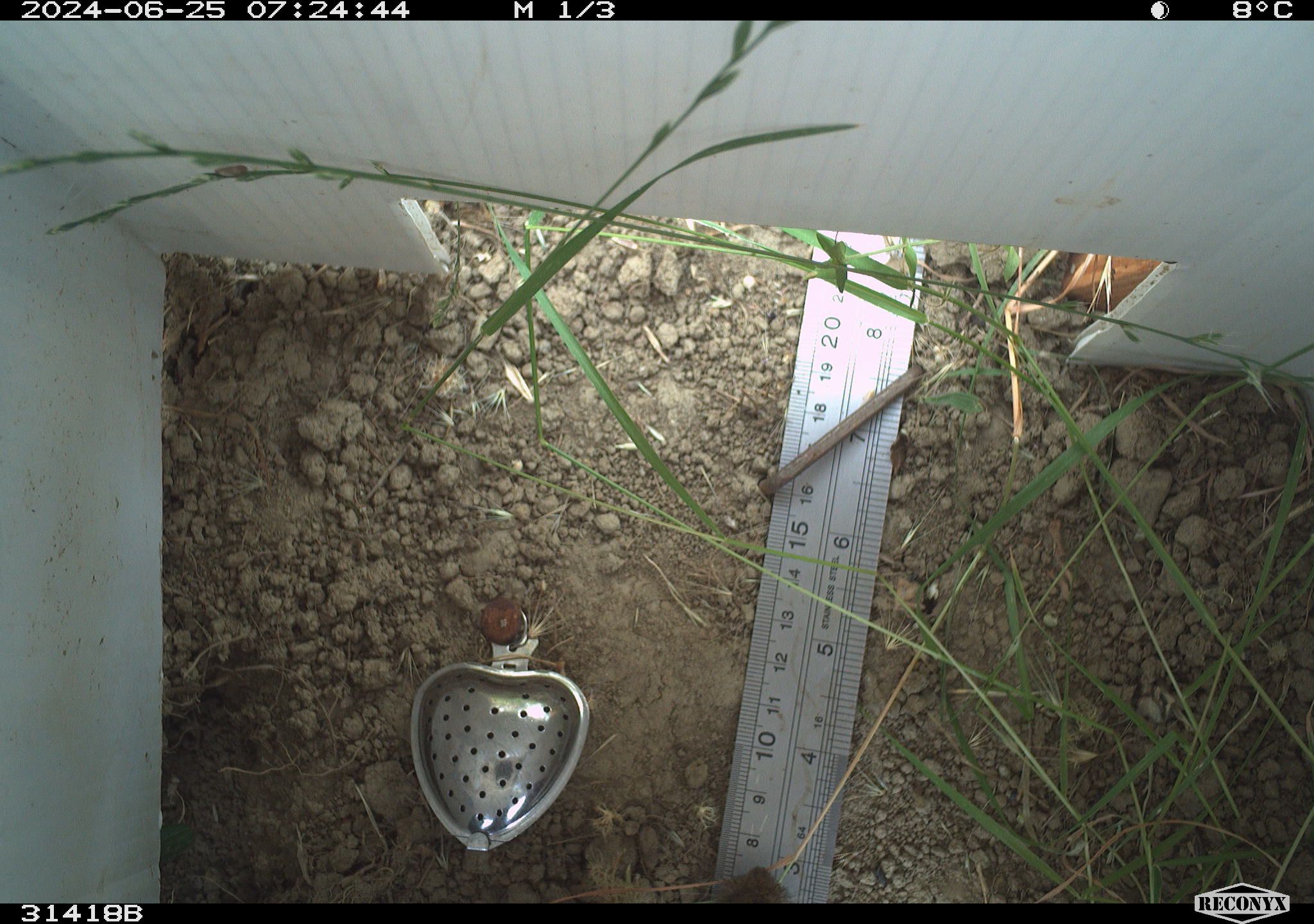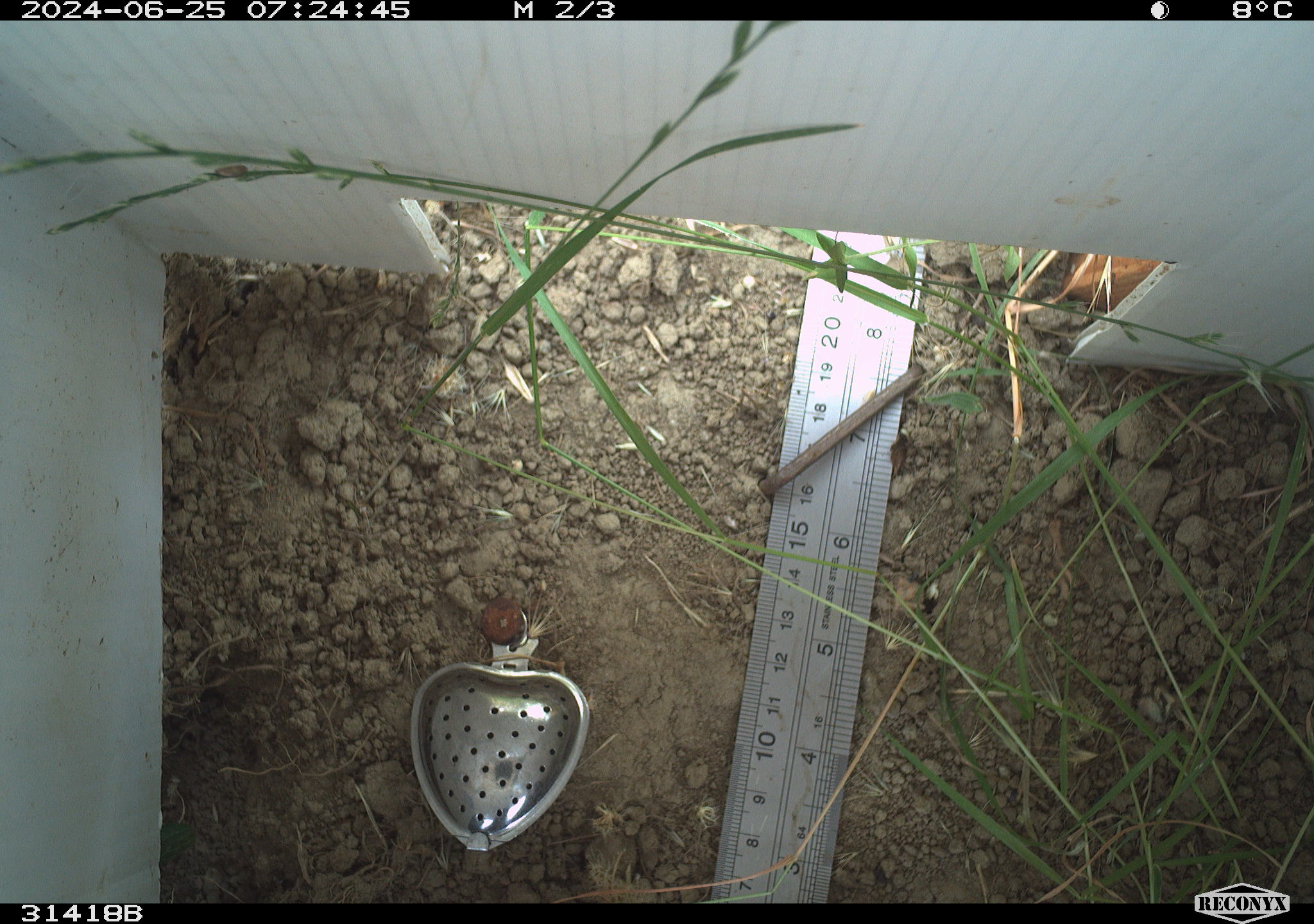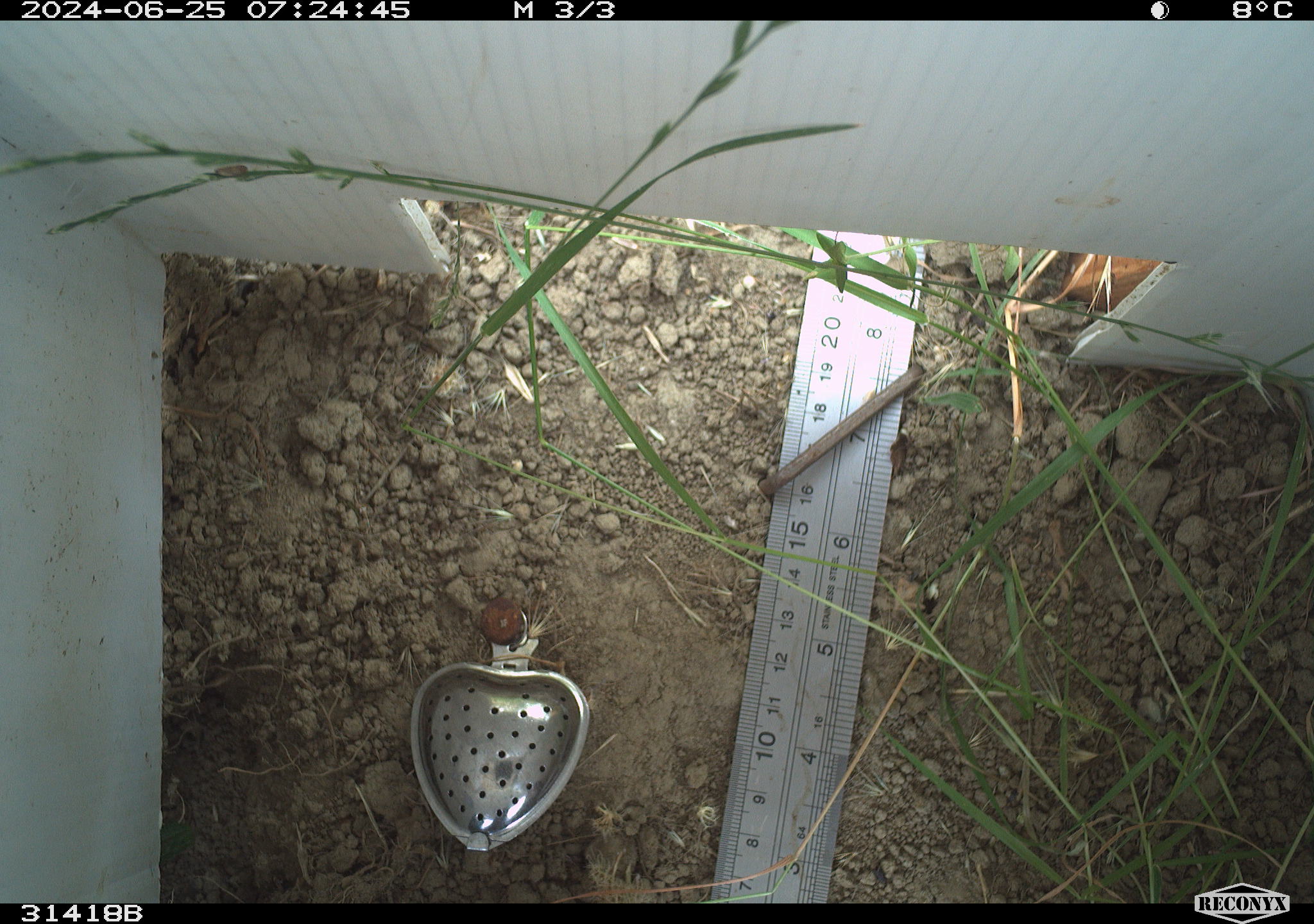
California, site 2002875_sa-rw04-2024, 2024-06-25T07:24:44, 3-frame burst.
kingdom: Animalia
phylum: Chordata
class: Mammalia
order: Rodentia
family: Cricetidae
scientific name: Arvicolinae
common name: voles, lemmings, and muskrats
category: arvicolinae subfamily